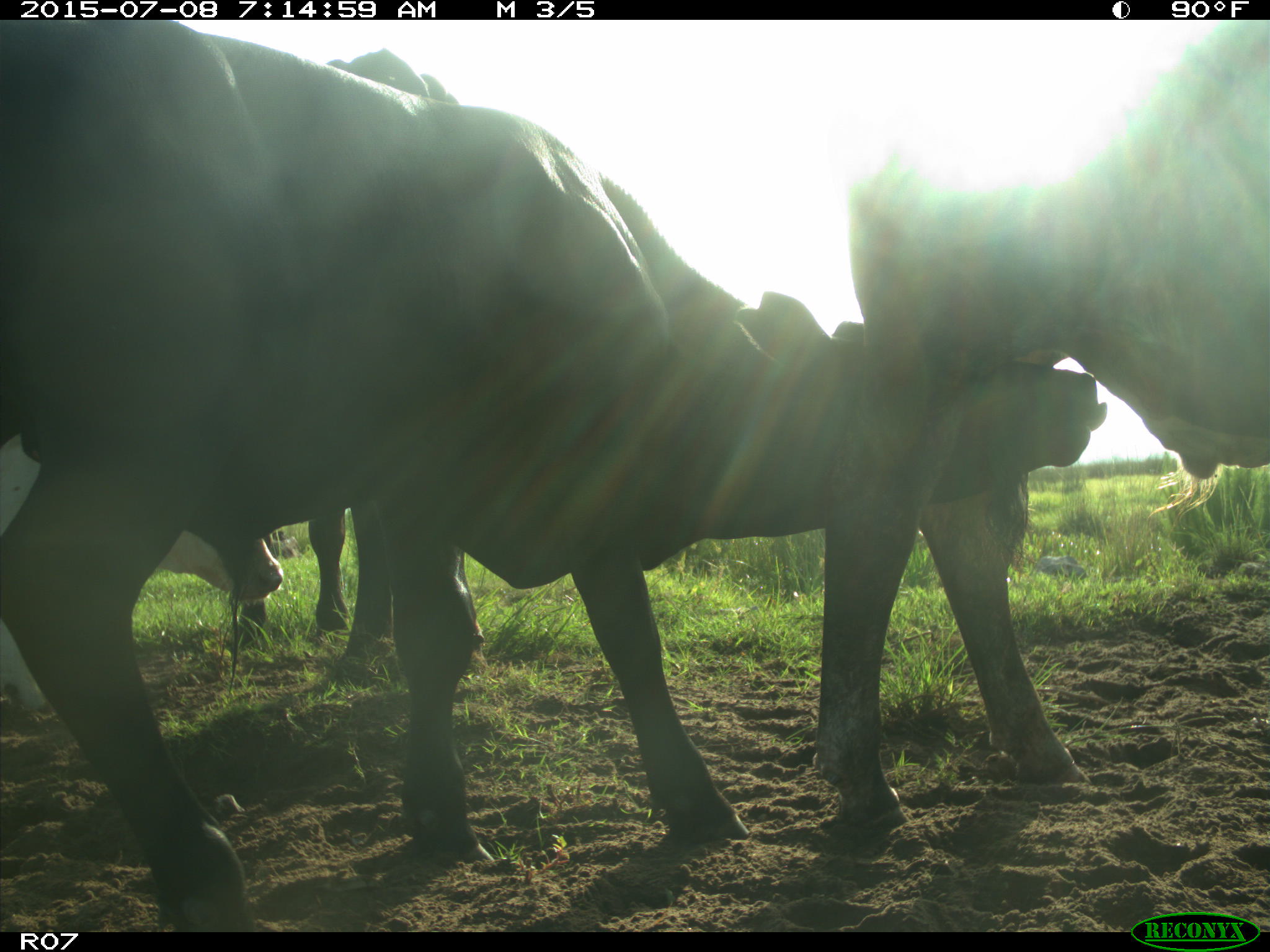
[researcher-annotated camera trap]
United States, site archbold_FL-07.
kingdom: Animalia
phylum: Chordata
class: Mammalia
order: Artiodactyla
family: Bovidae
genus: Bos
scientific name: Bos taurus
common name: domestic cow